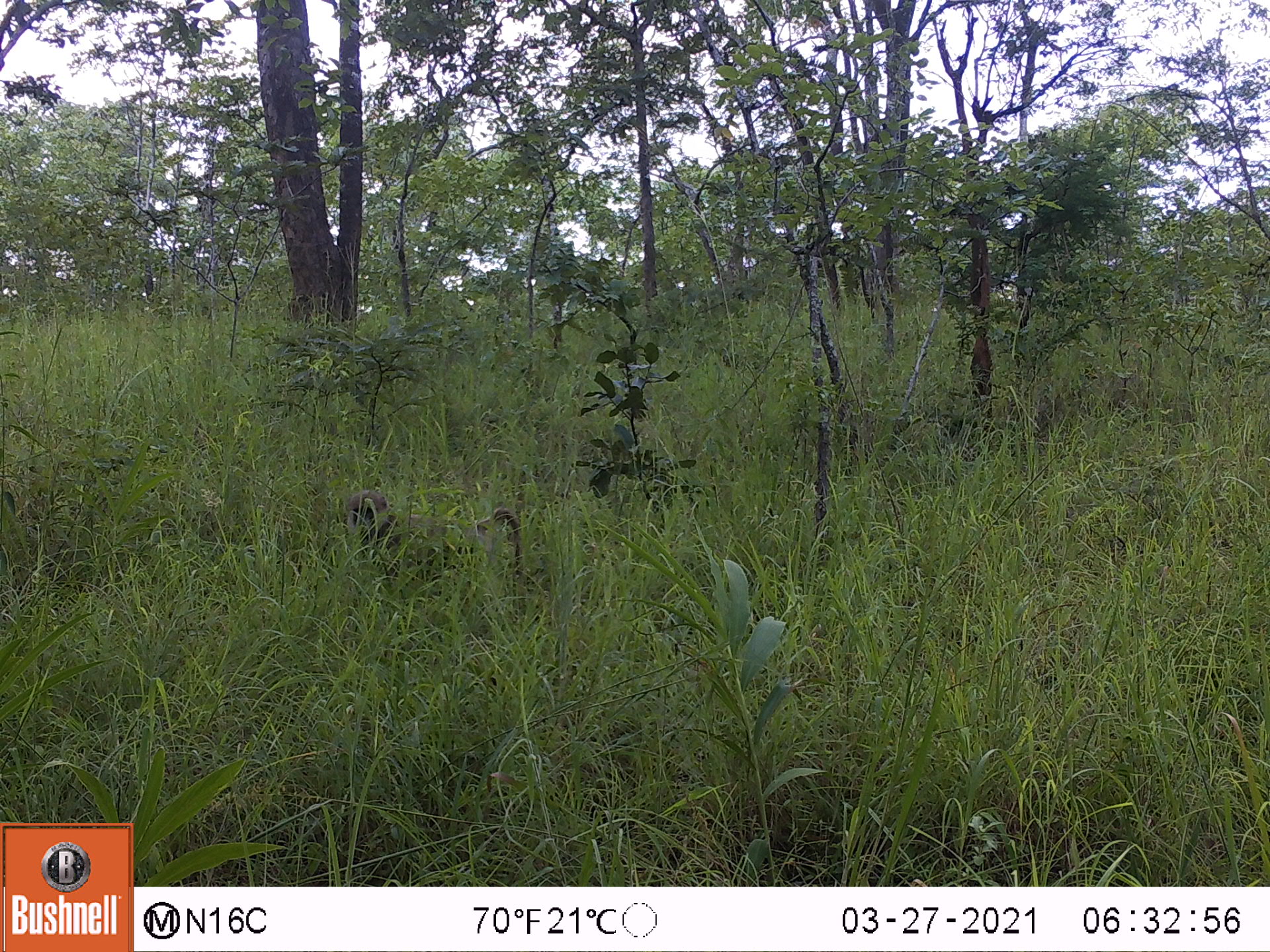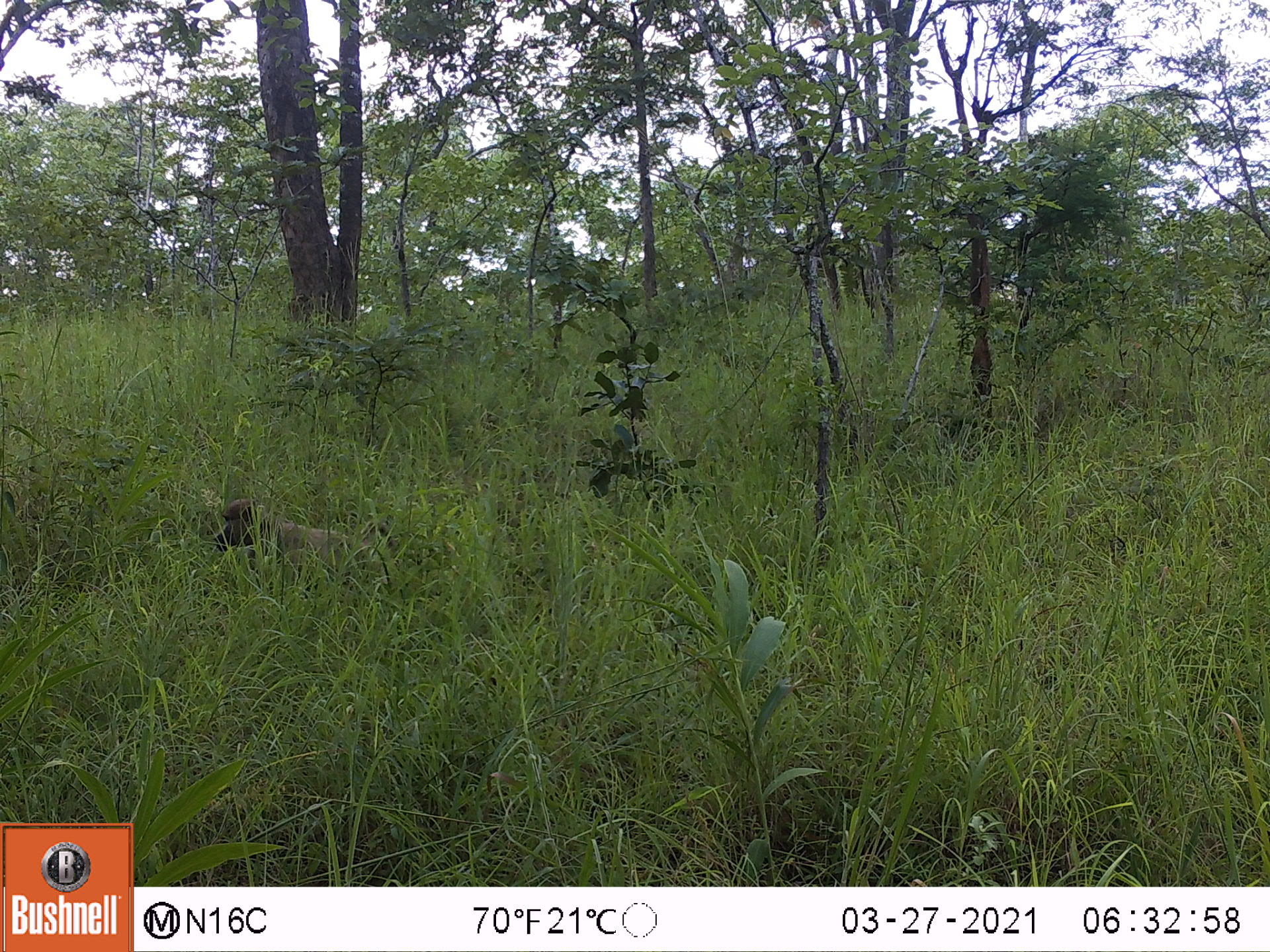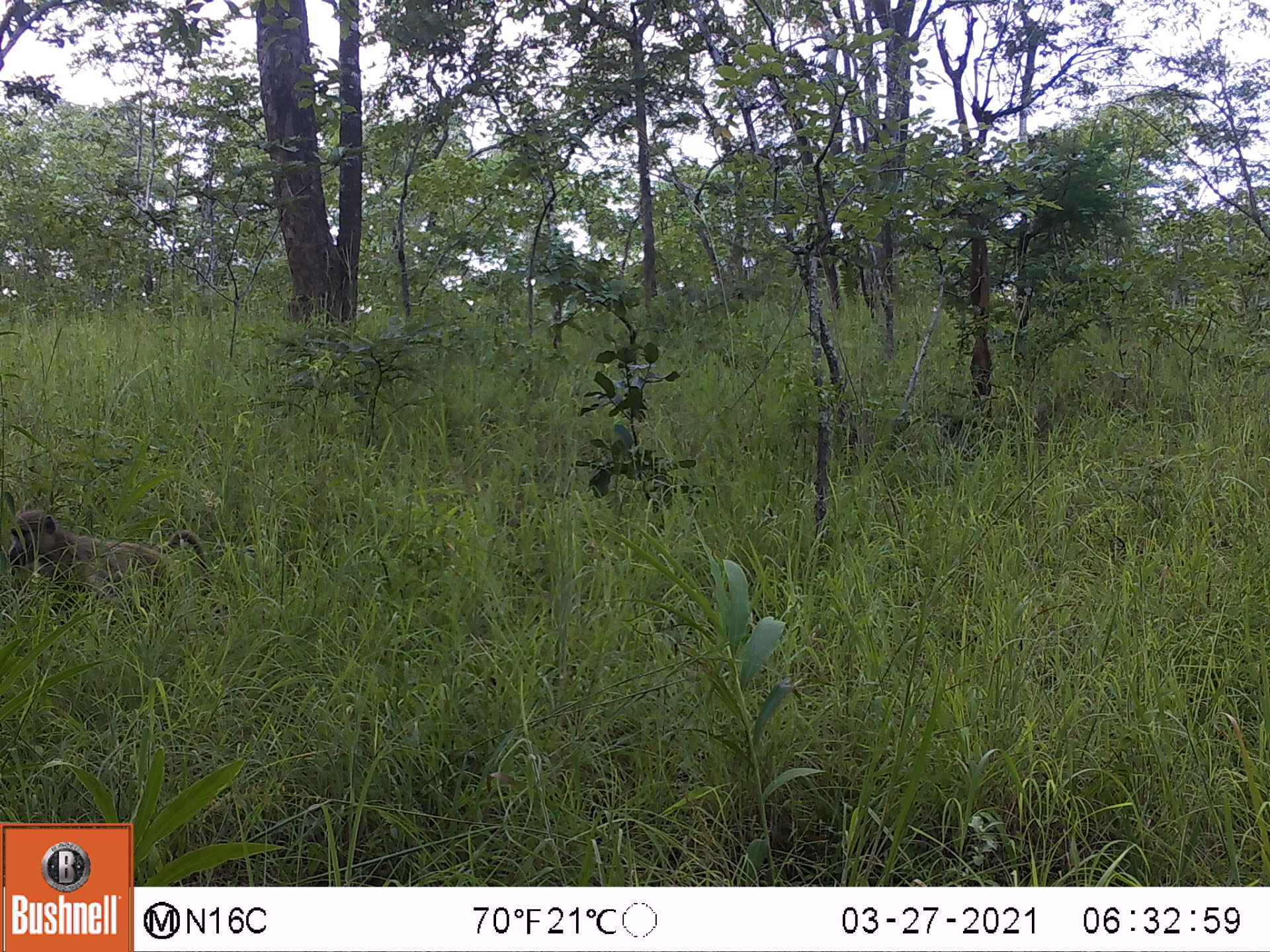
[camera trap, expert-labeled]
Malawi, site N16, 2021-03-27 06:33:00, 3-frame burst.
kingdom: Animalia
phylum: Chordata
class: Mammalia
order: Primates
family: Cercopithecidae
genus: Papio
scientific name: Papio cynocephalus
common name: yellow baboon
Yellow baboon (Papio cynocephalus), count 1.